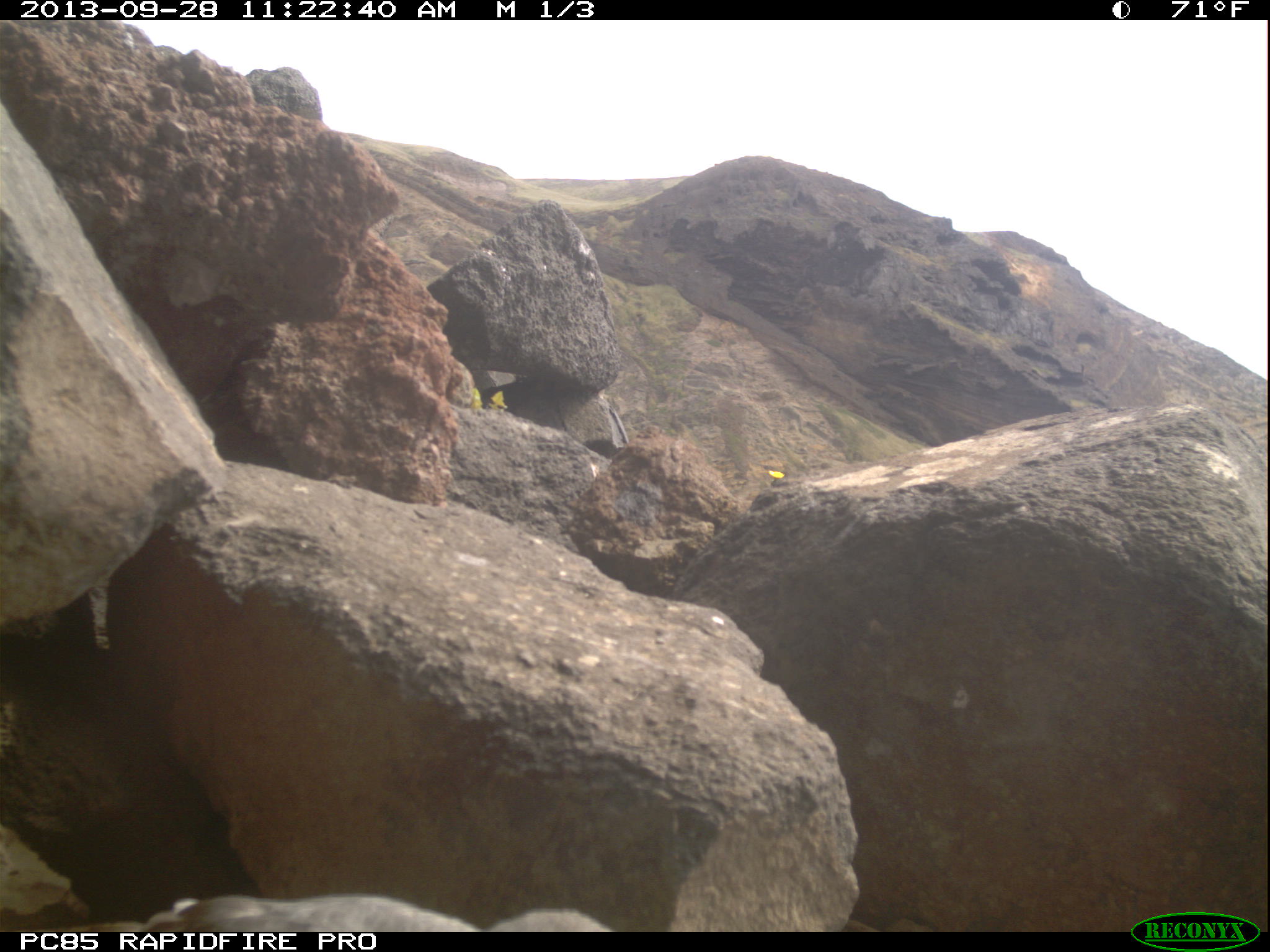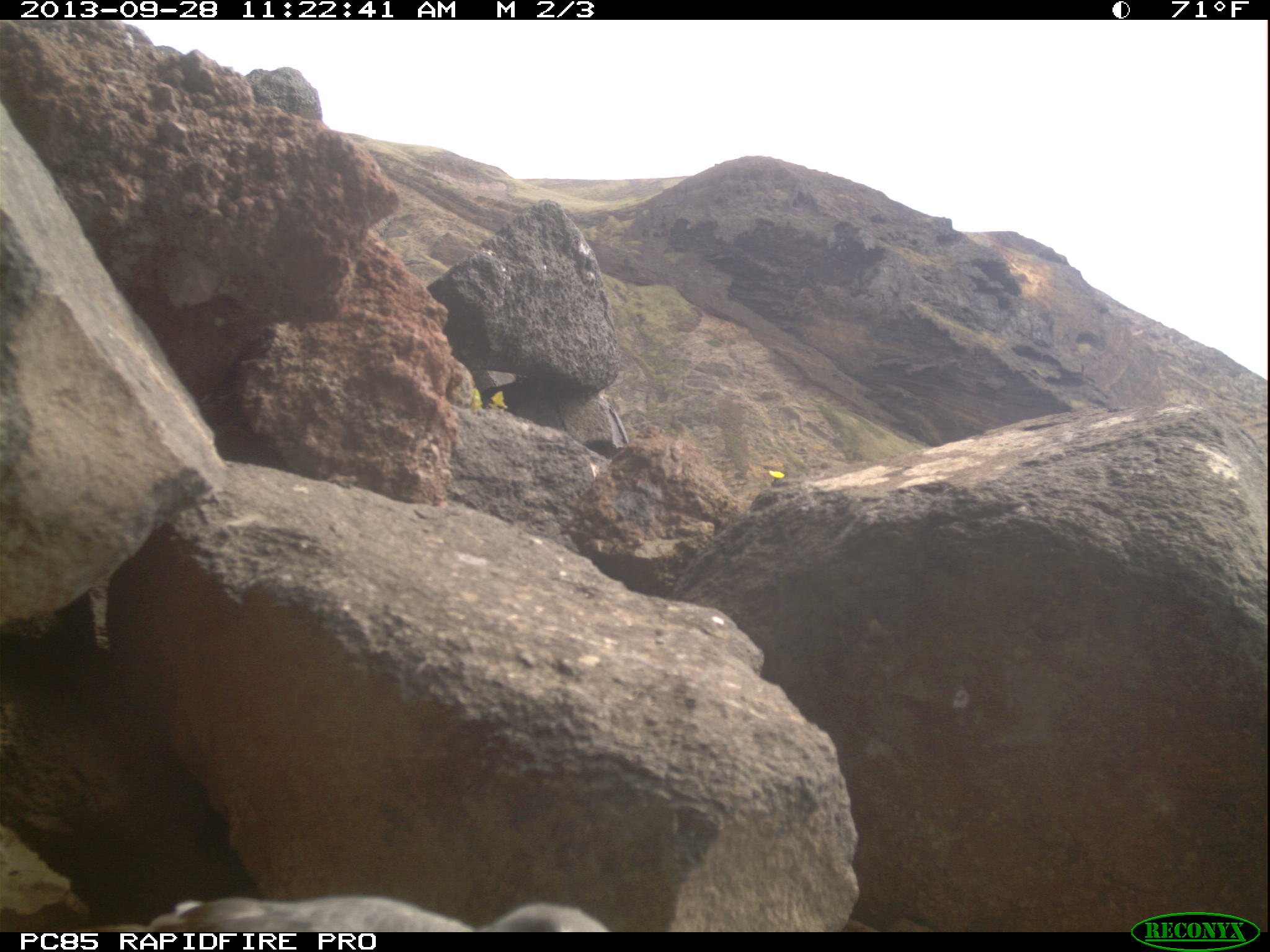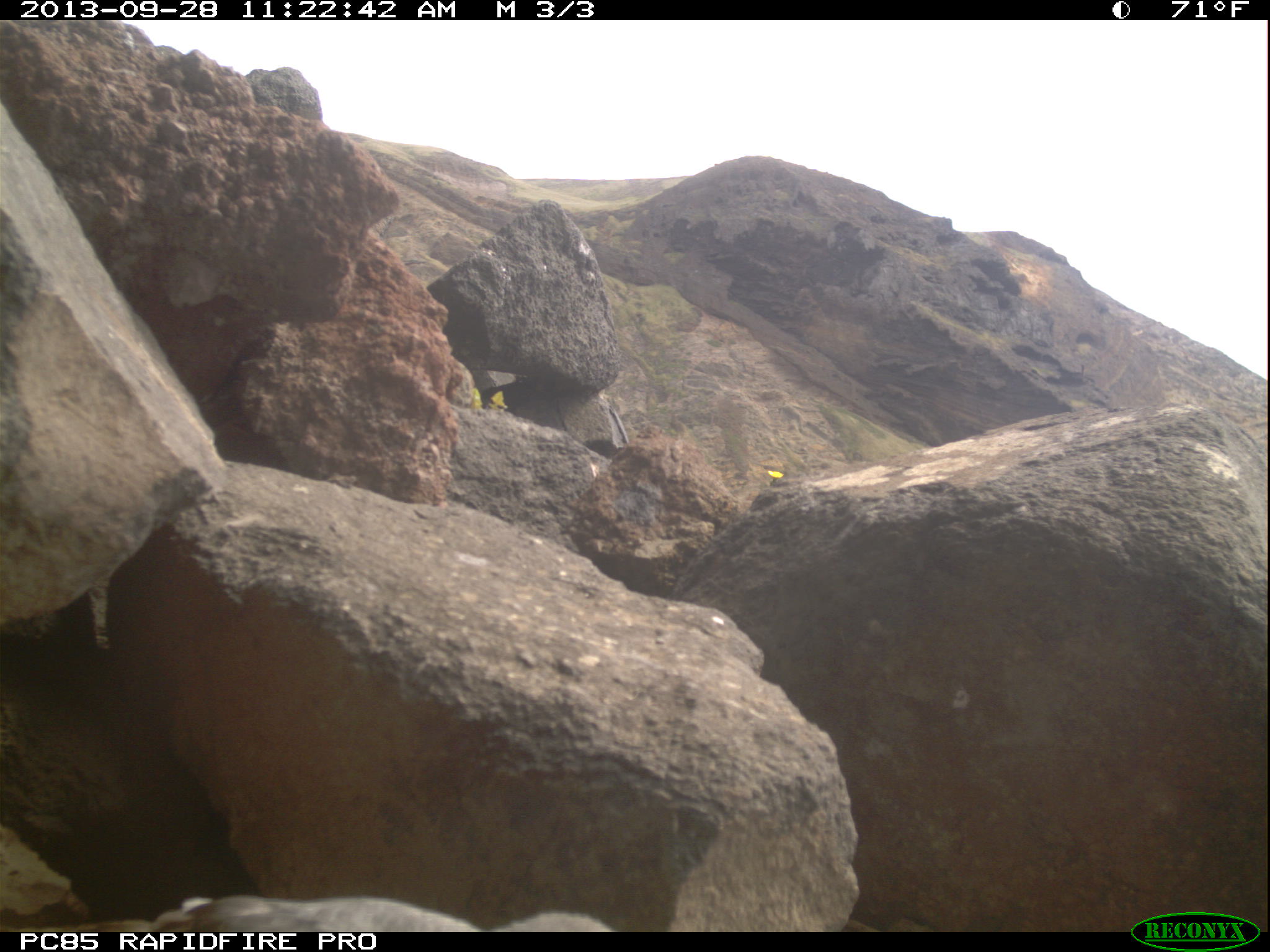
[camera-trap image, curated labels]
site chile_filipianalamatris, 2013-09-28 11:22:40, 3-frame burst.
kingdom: Animalia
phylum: Chordata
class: Aves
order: Procellariiformes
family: Procellariidae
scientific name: Procellariidae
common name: petrel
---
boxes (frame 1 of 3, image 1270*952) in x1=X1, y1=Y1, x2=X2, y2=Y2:
petrel: x1=123, y1=886, x2=626, y2=932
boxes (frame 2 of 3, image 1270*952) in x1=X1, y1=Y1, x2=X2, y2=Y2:
petrel: x1=126, y1=886, x2=615, y2=932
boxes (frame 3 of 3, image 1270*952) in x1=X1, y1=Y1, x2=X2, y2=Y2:
petrel: x1=127, y1=891, x2=633, y2=928